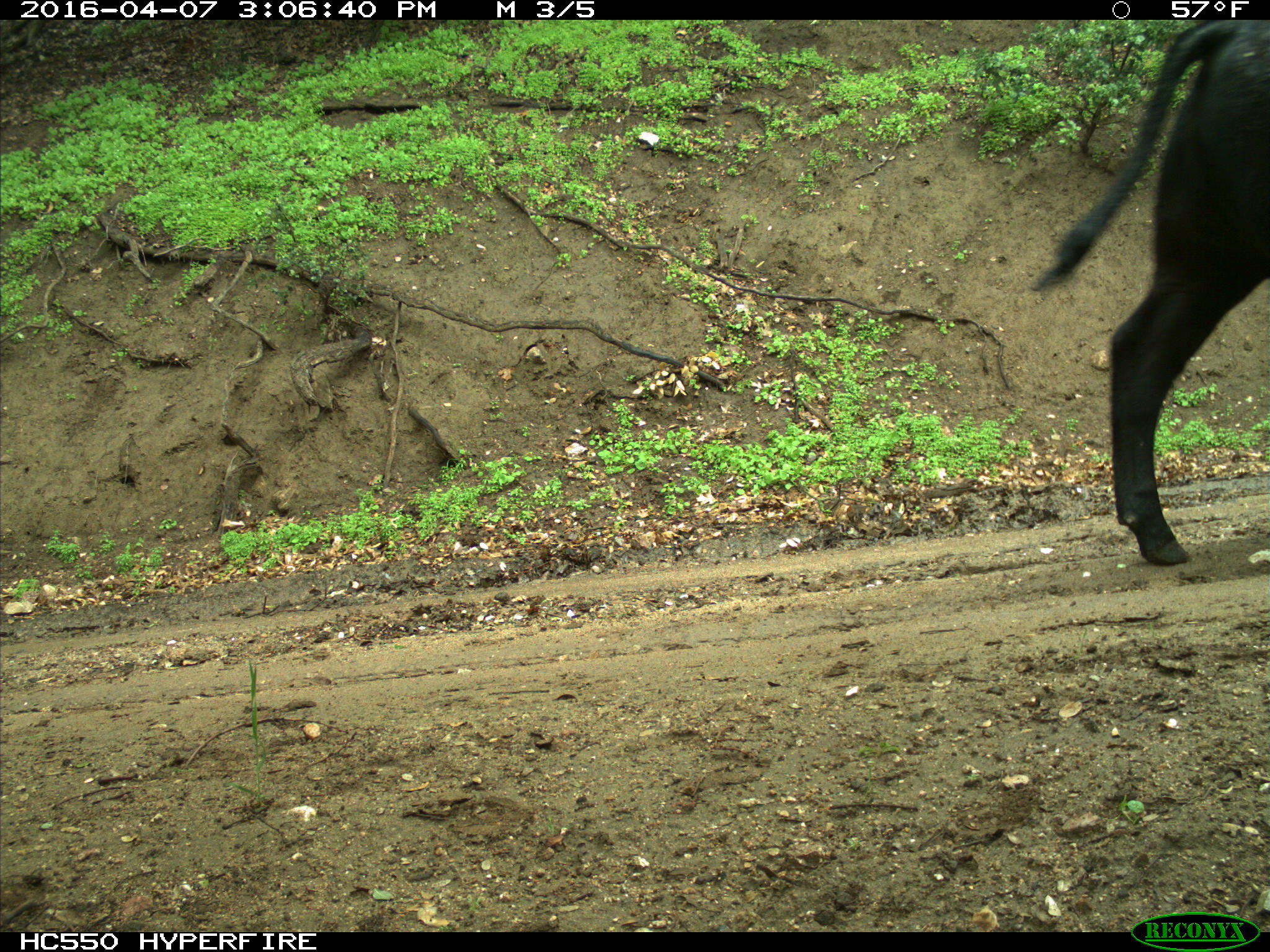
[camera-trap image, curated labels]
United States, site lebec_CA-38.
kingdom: Animalia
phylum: Chordata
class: Mammalia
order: Artiodactyla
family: Bovidae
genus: Bos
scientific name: Bos taurus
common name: domestic cow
Bos taurus (domestic cow).